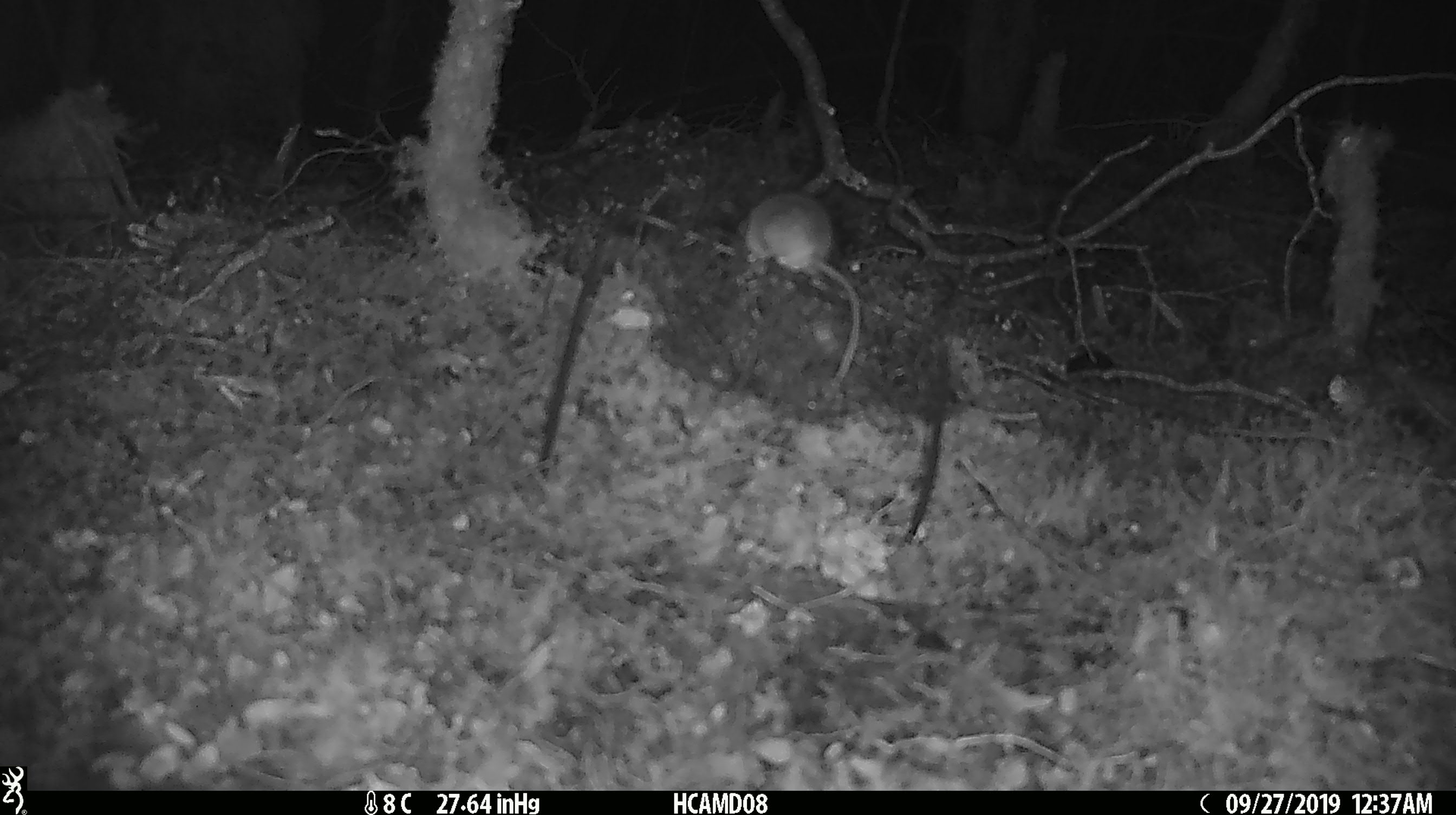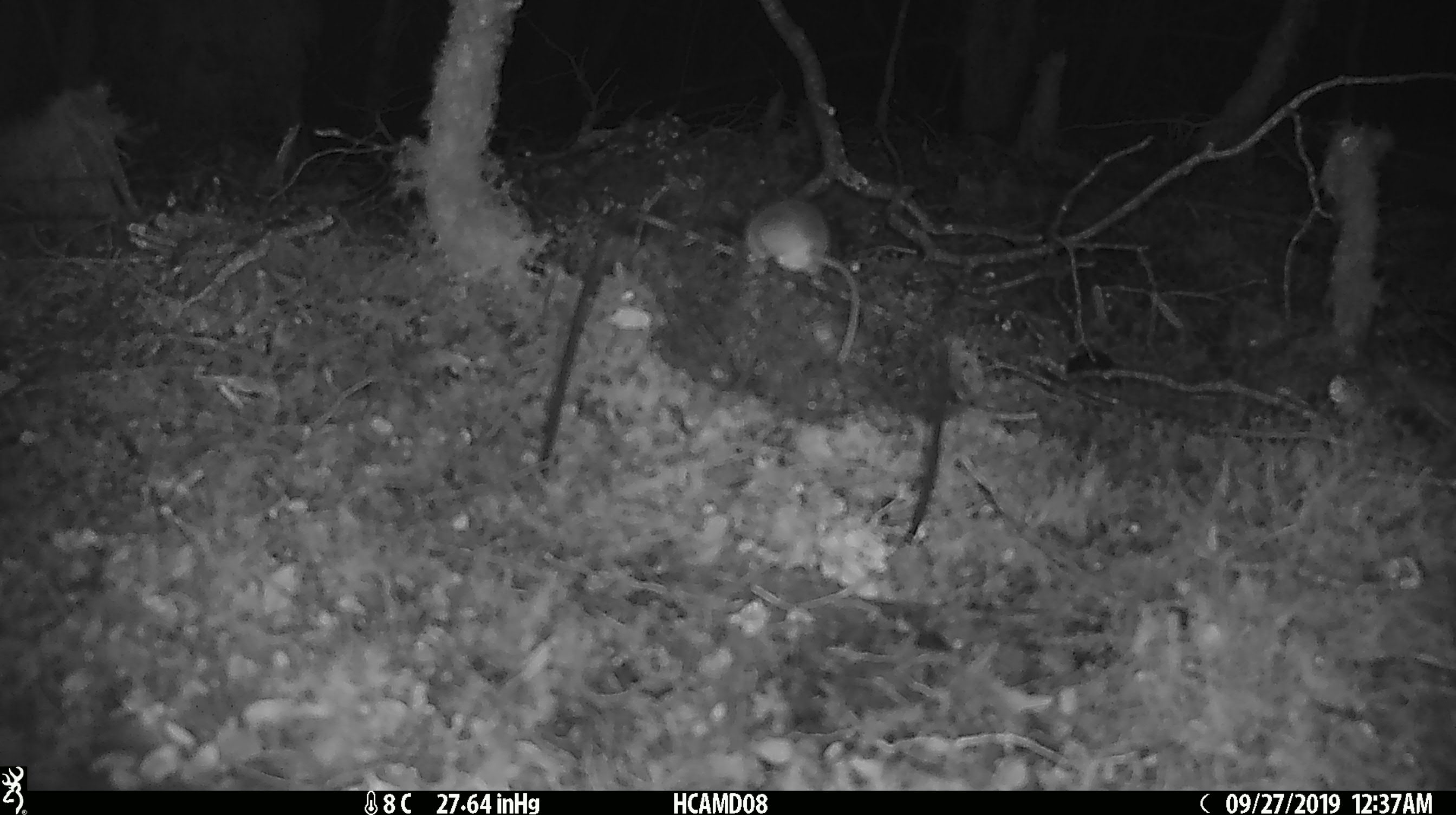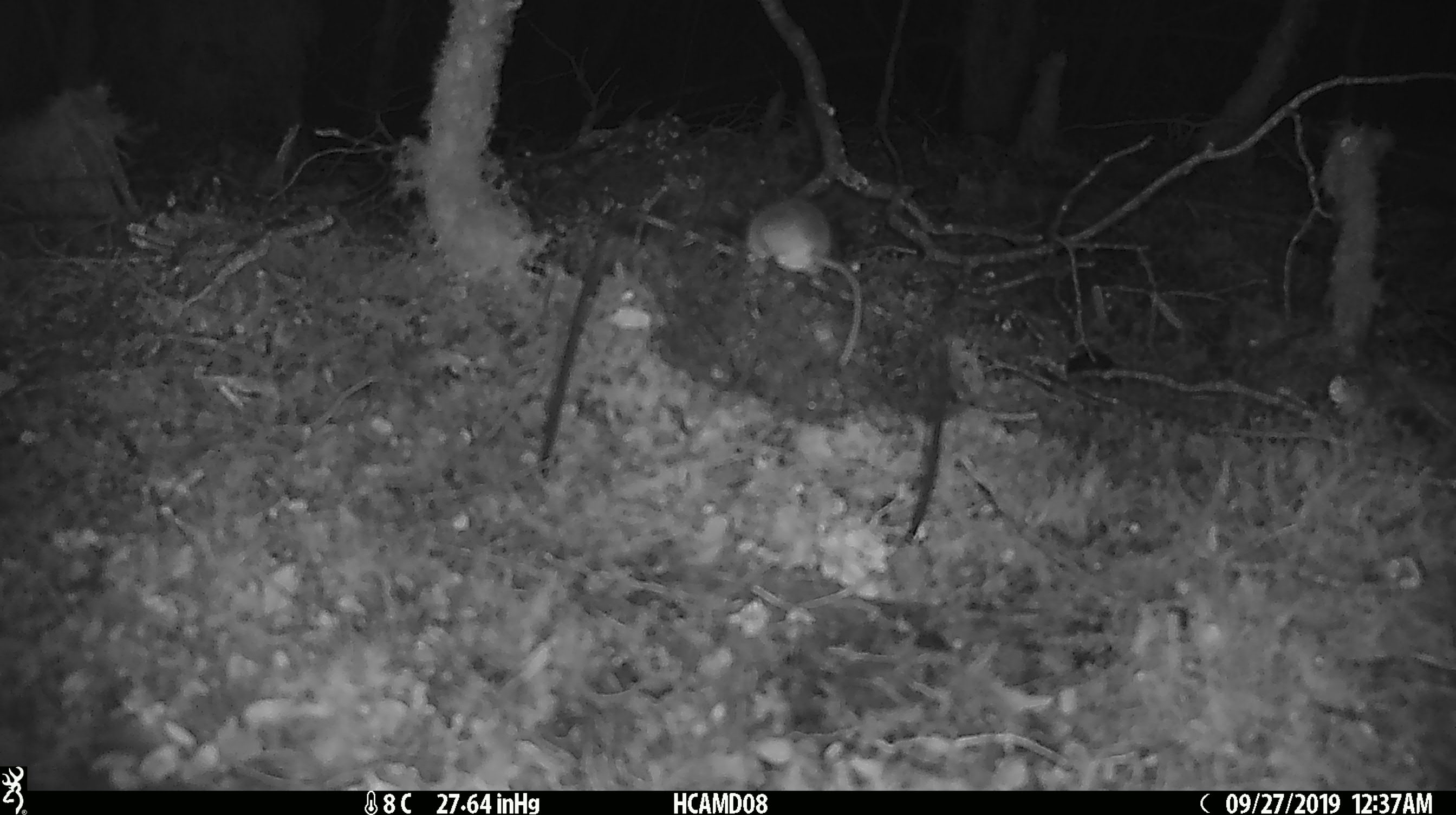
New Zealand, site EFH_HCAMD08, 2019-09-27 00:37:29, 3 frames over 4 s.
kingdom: Animalia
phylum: Chordata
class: Mammalia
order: Rodentia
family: Muridae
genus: Mus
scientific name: Mus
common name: mouse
Mouse (Mus).